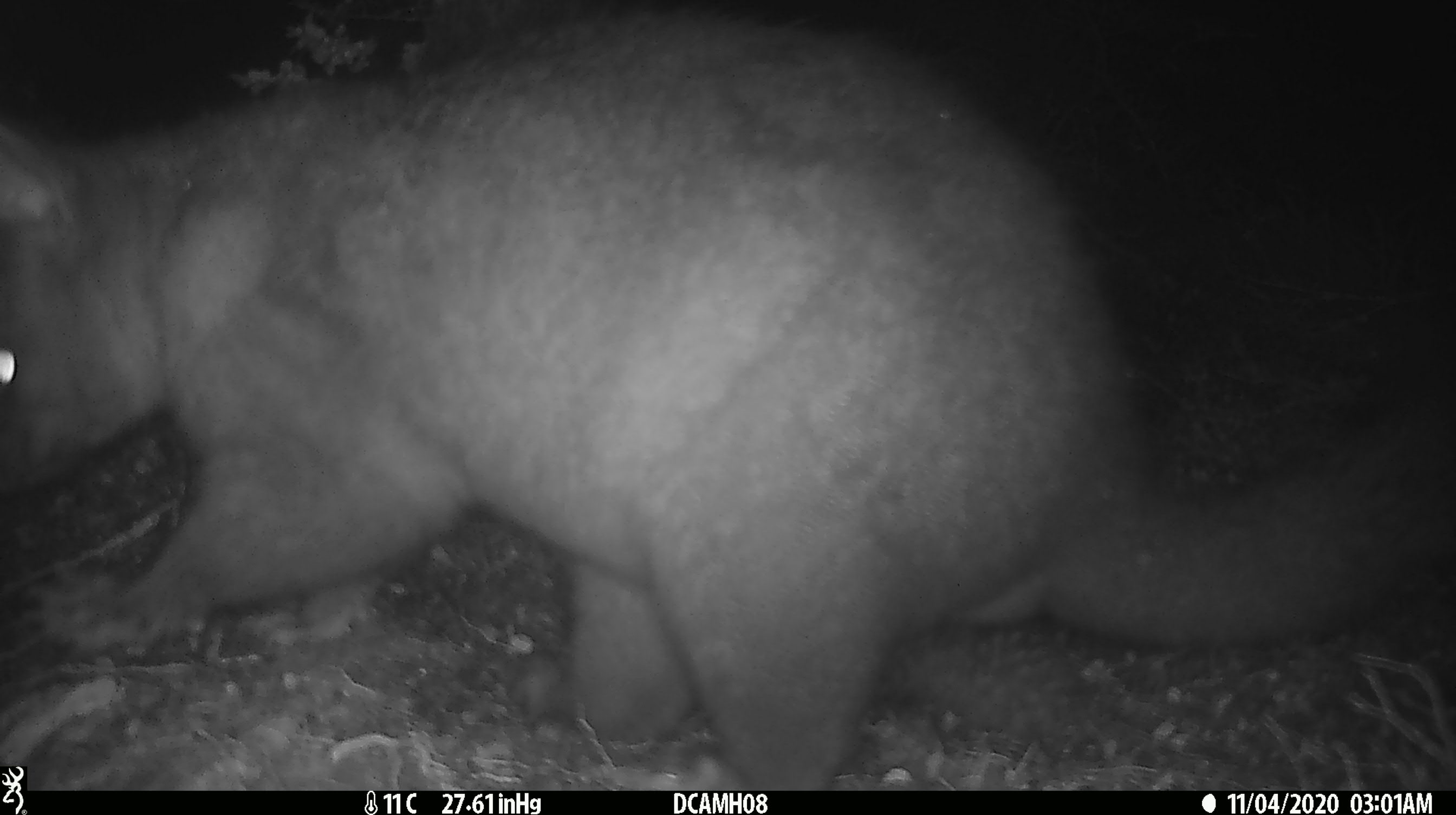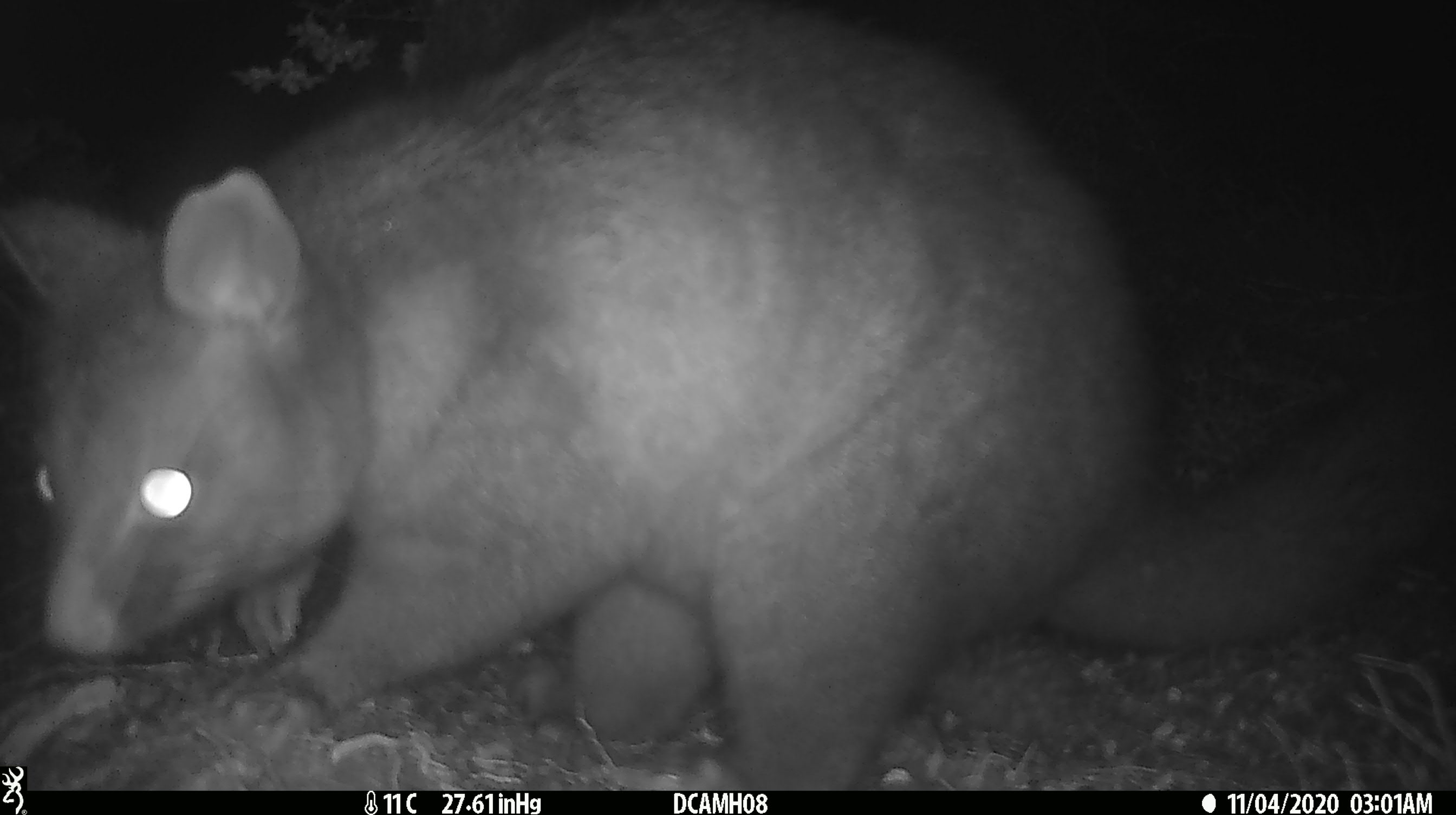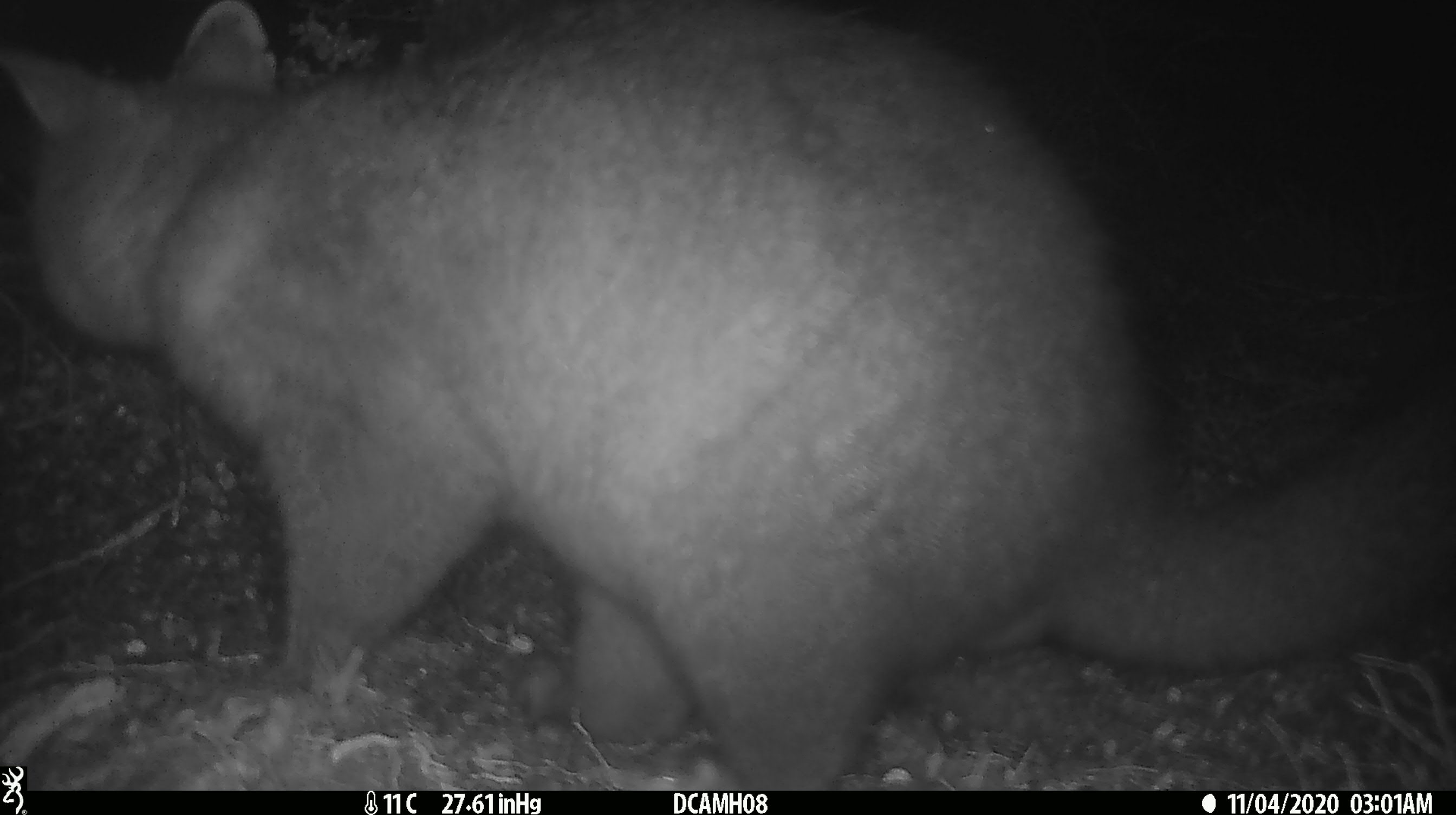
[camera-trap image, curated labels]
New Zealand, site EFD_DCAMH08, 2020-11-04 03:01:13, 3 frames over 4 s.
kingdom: Animalia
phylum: Chordata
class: Mammalia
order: Diprotodontia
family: Phalangeridae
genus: Trichosurus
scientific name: Trichosurus vulpecula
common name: common brushtail possum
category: possum